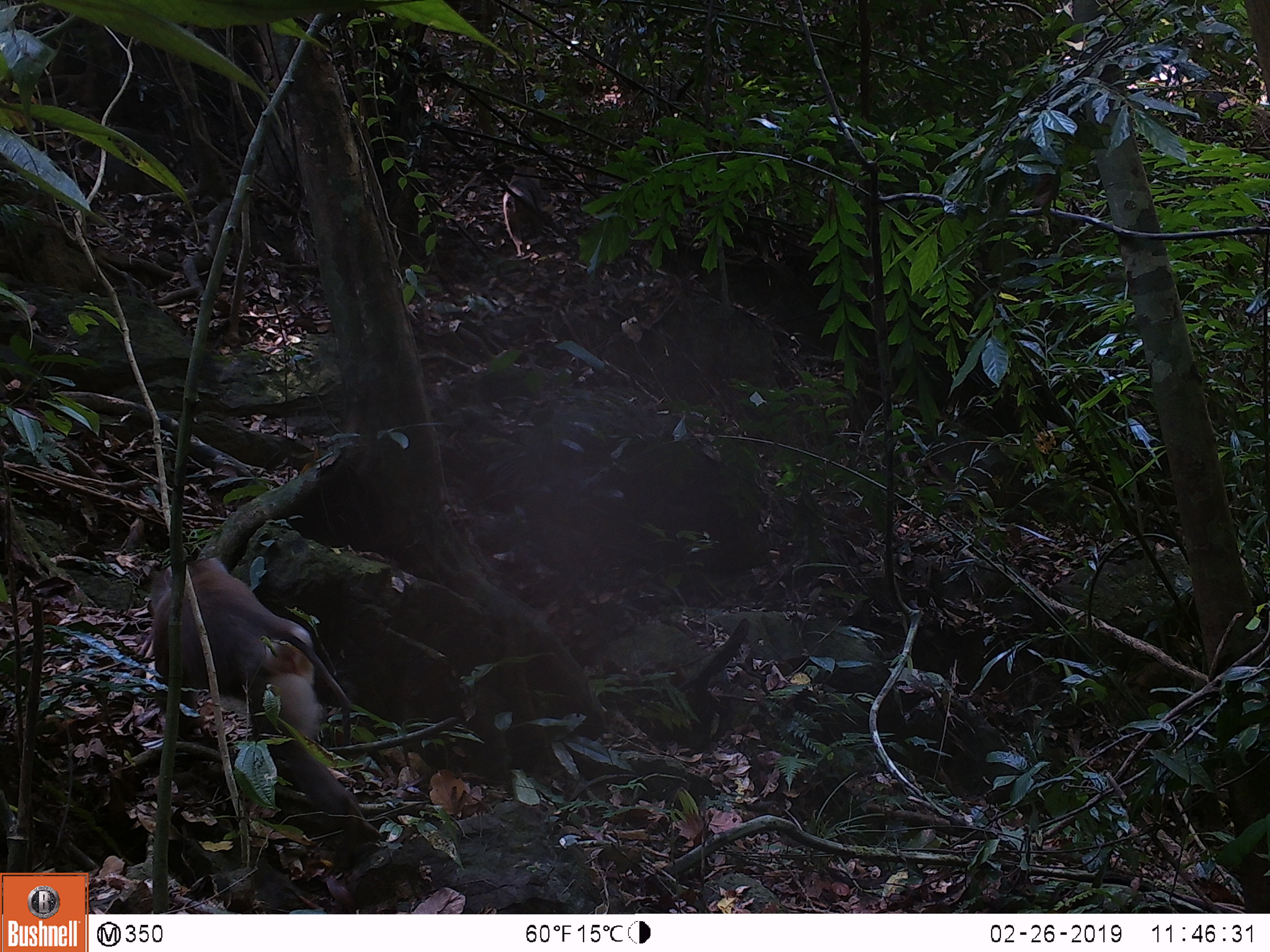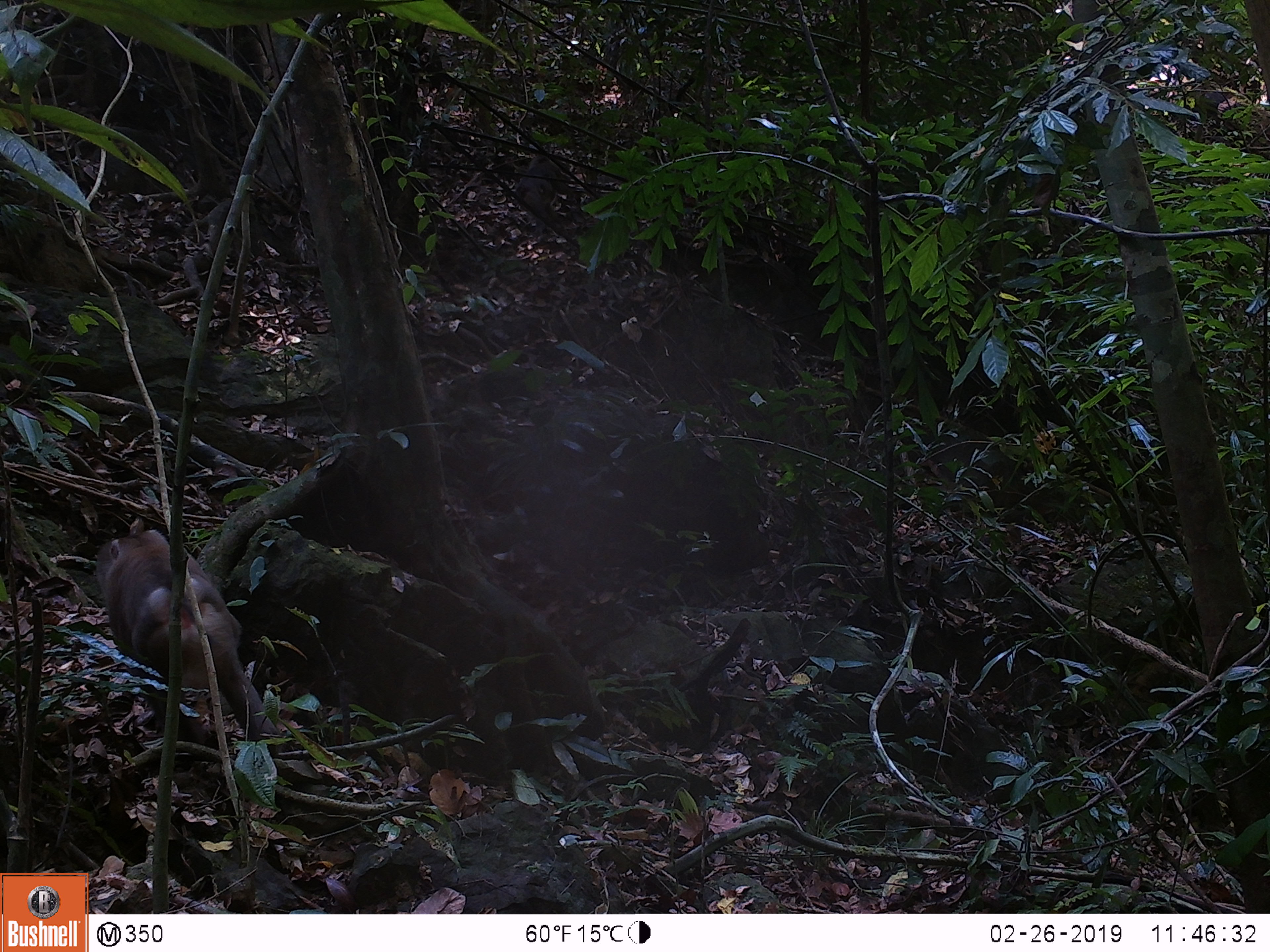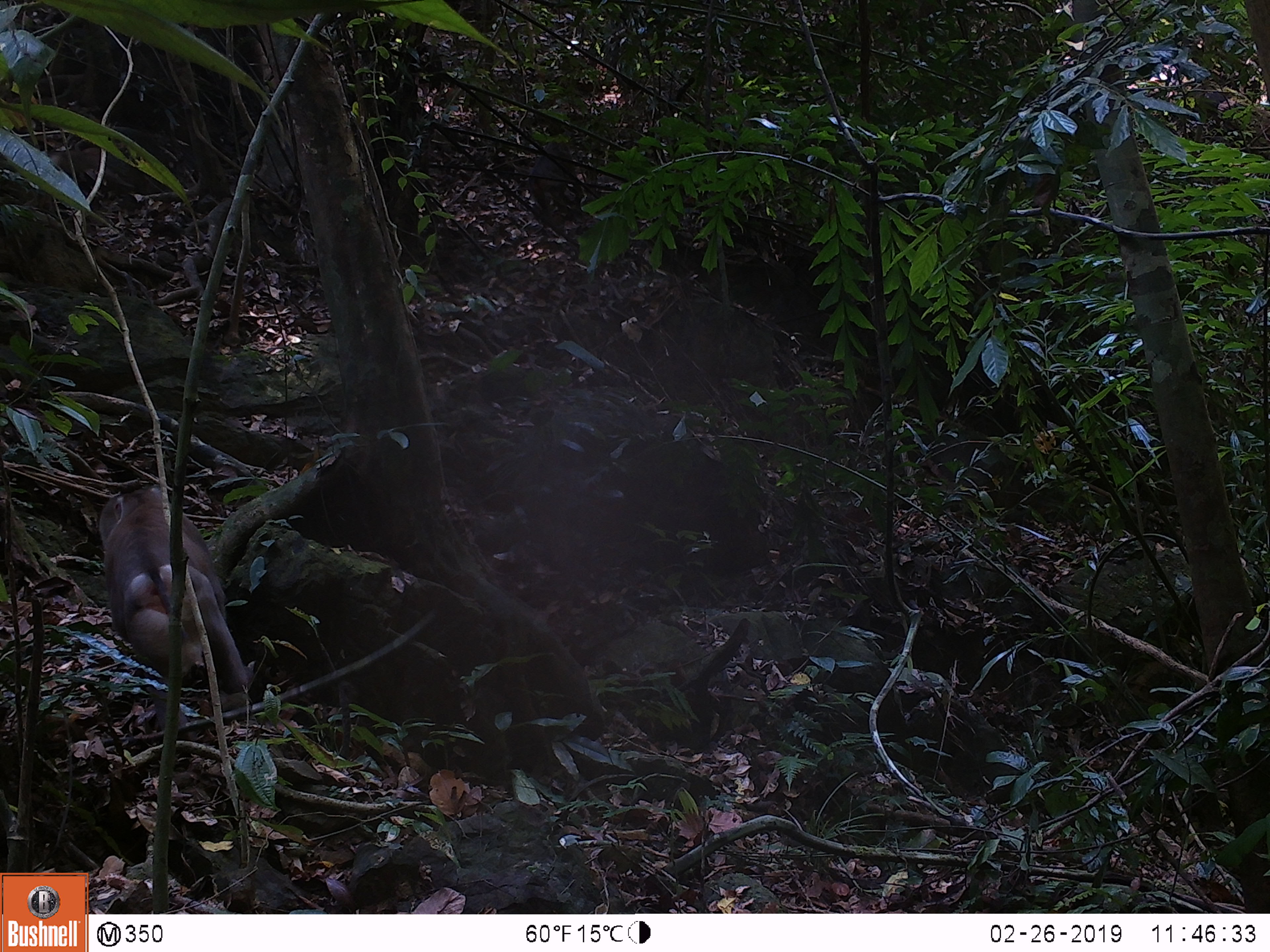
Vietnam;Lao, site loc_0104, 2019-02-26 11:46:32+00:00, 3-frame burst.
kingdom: Animalia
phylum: Chordata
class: Mammalia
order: Primates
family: Cercopithecidae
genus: Macaca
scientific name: Macaca nemestrina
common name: pig-tailed macaque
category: pig tailed macaque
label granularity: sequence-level